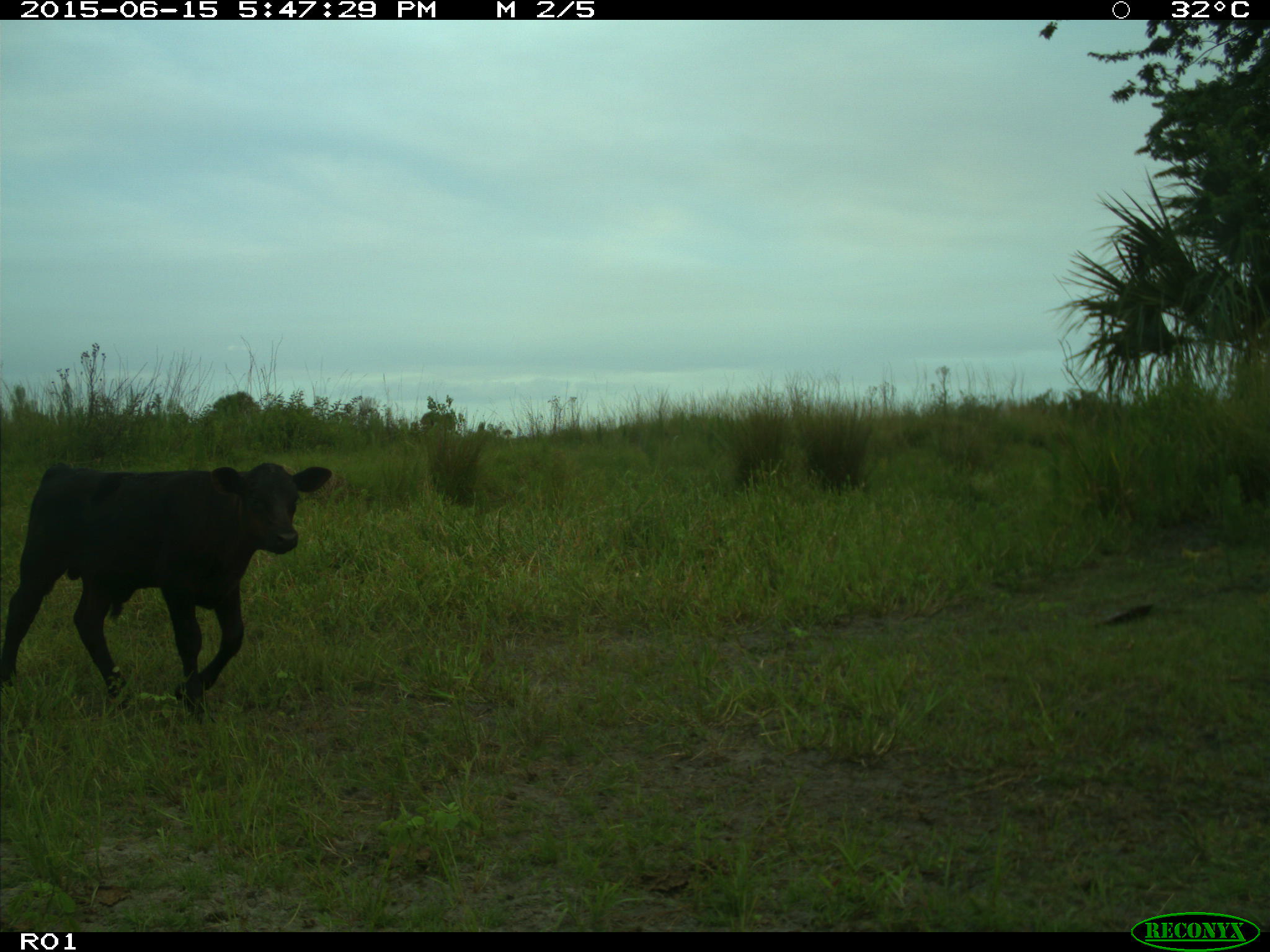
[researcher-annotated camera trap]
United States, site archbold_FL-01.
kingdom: Animalia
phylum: Chordata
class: Mammalia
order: Artiodactyla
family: Bovidae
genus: Bos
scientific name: Bos taurus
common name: domestic cow